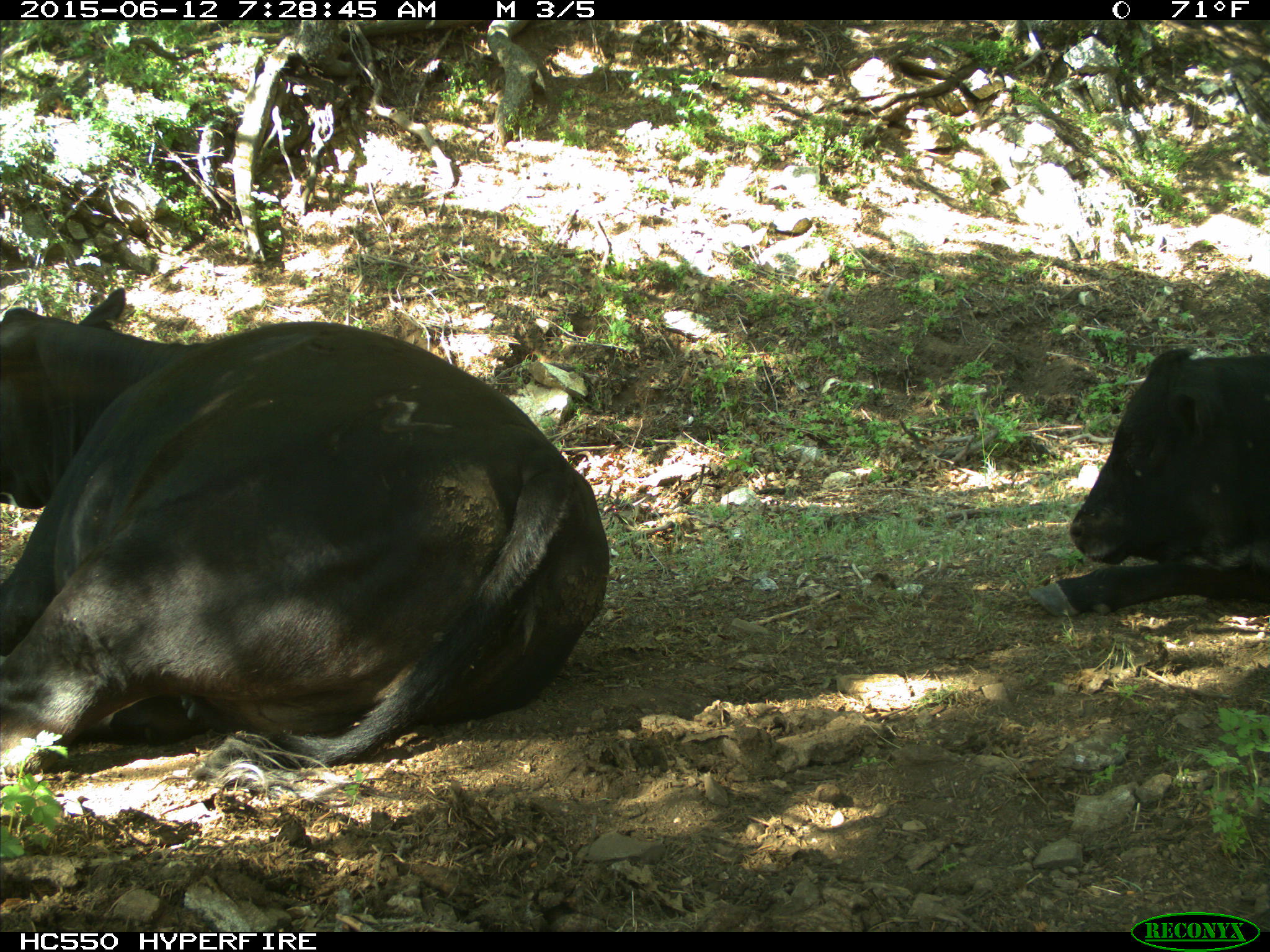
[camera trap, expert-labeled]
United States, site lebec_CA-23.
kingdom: Animalia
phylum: Chordata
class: Mammalia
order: Artiodactyla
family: Bovidae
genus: Bos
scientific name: Bos taurus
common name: domestic cow